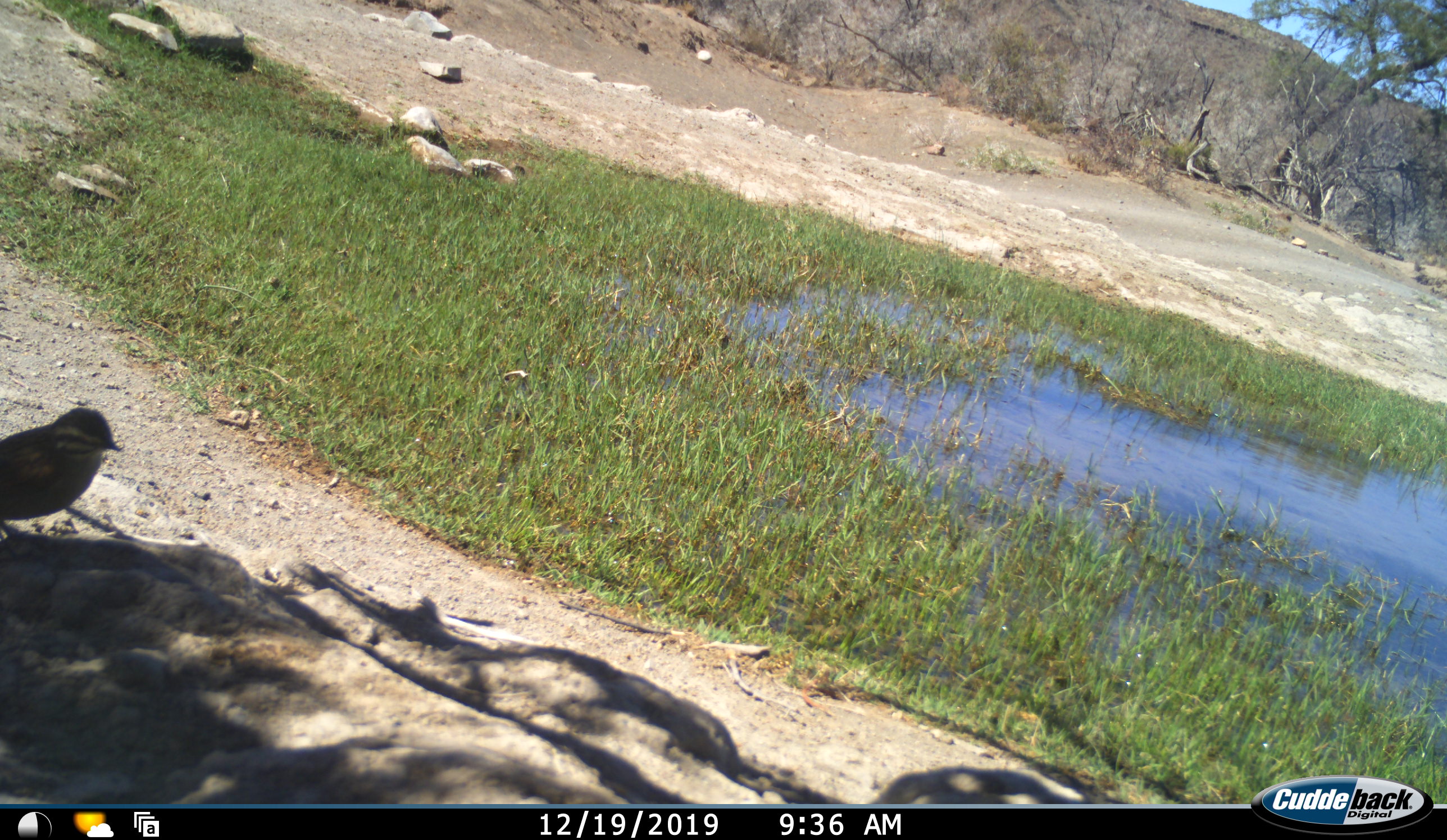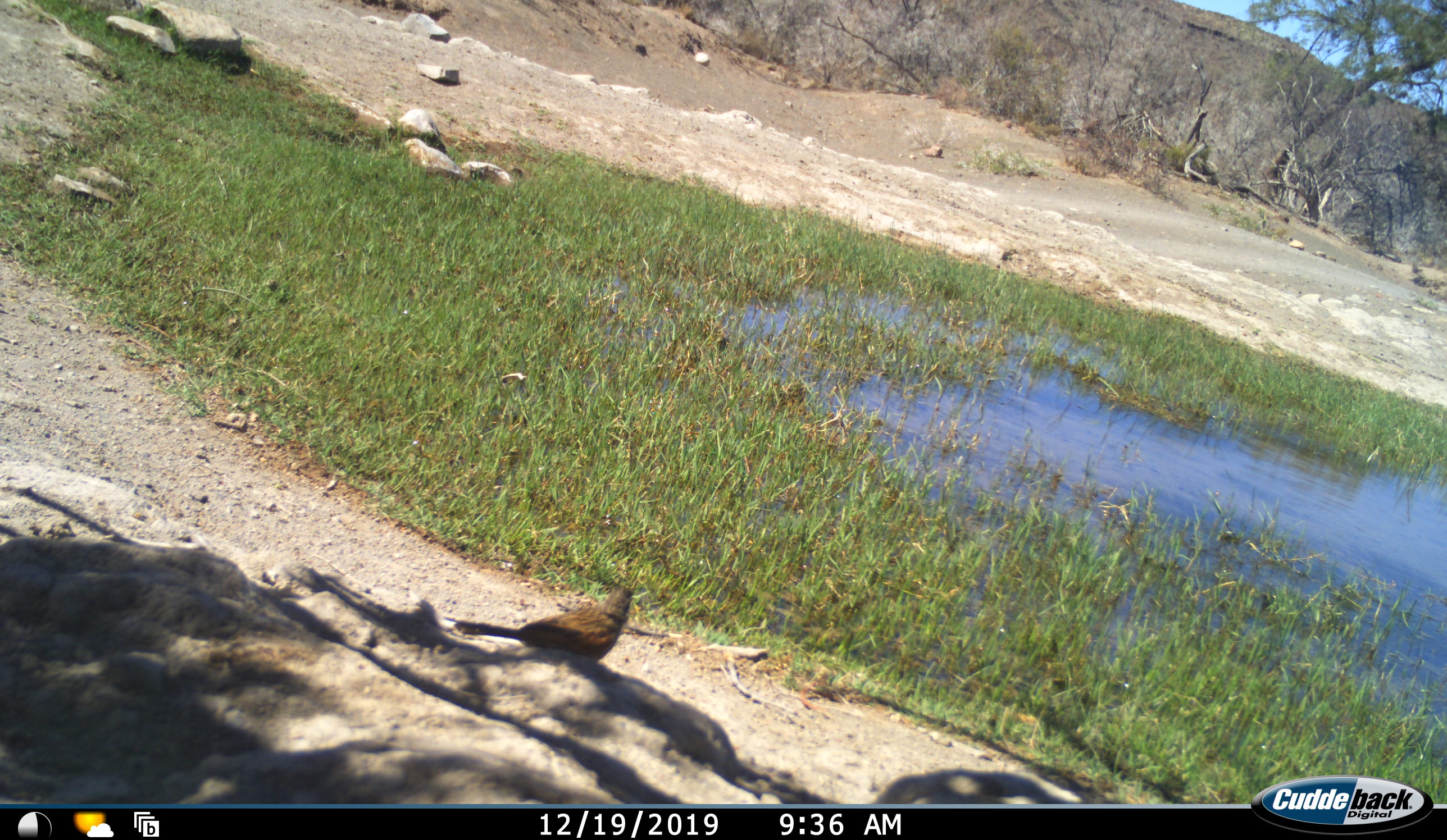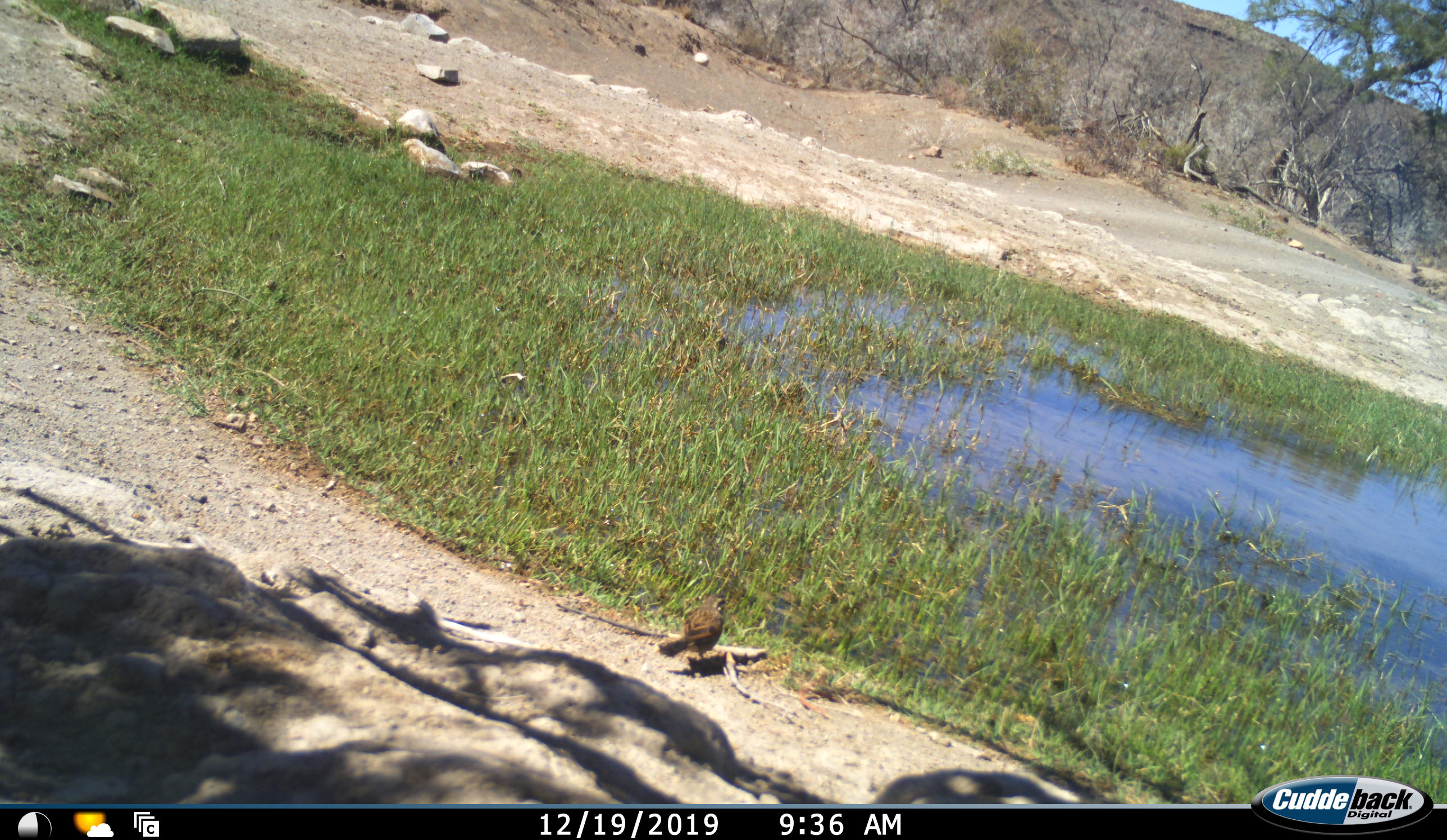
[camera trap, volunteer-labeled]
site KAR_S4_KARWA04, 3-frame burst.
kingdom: Animalia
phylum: Chordata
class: Aves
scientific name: Aves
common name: bird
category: birdother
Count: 1.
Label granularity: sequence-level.